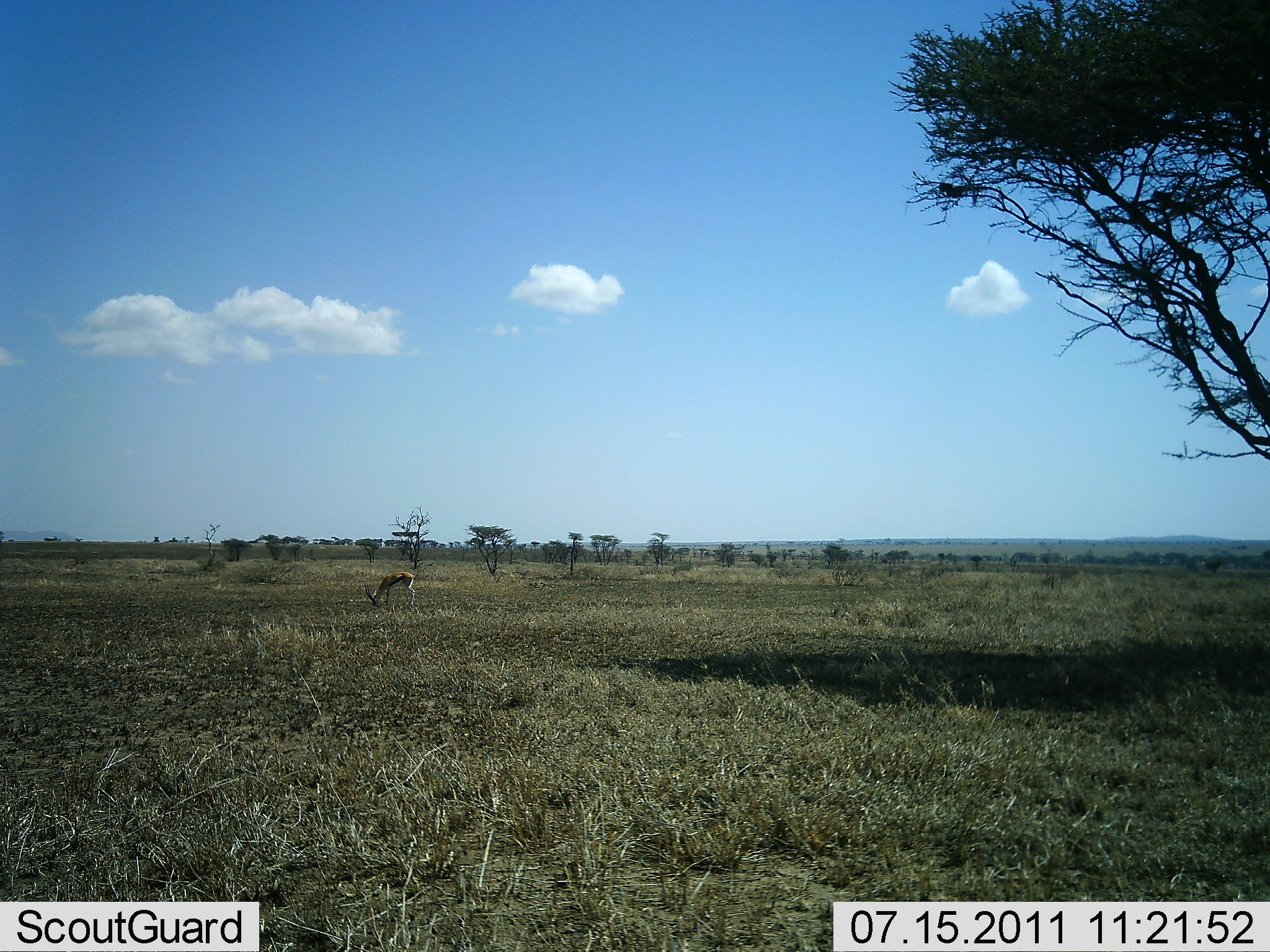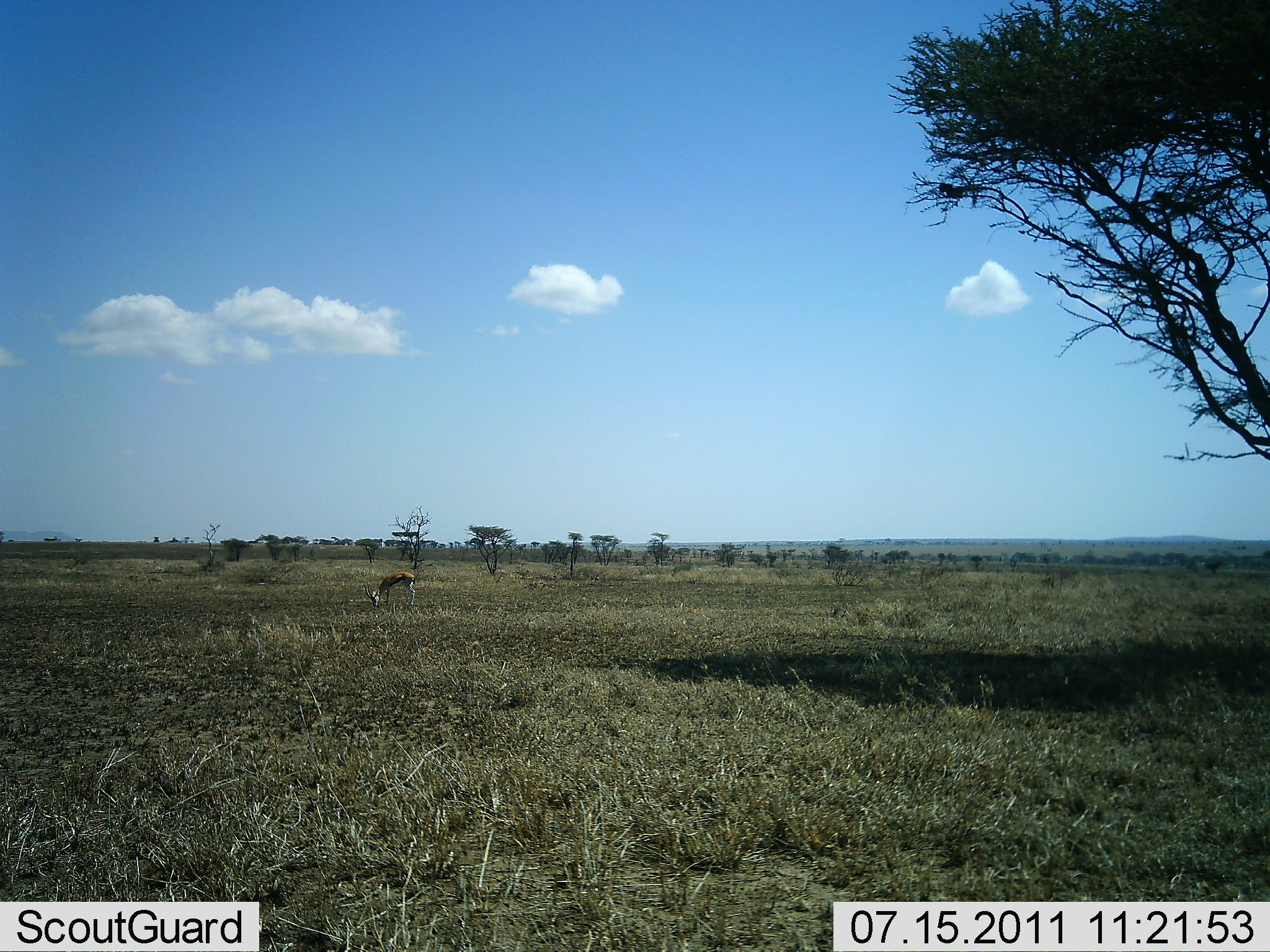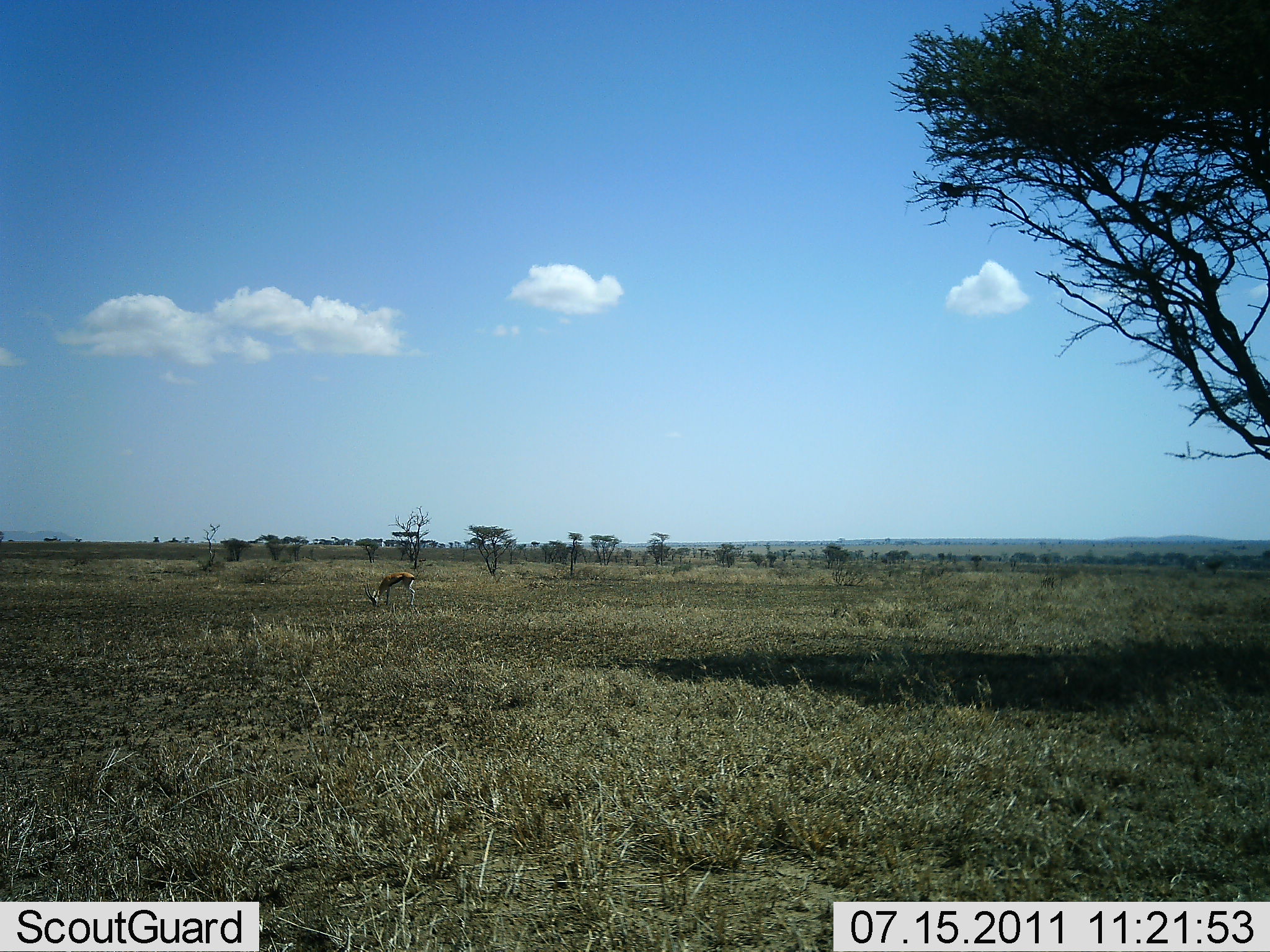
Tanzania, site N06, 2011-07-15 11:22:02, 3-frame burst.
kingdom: Animalia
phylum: Chordata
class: Mammalia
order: Artiodactyla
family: Bovidae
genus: Eudorcas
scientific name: Eudorcas thomsonii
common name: thomson's gazelle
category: gazellethomsons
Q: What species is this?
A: Gazellethomsons (thomson's gazelle) (Eudorcas thomsonii).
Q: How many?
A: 1.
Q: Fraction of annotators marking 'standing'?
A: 20%.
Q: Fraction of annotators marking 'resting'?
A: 0%.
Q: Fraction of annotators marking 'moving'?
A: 10%.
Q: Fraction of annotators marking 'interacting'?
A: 0%.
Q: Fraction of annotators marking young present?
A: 0%.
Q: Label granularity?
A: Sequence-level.